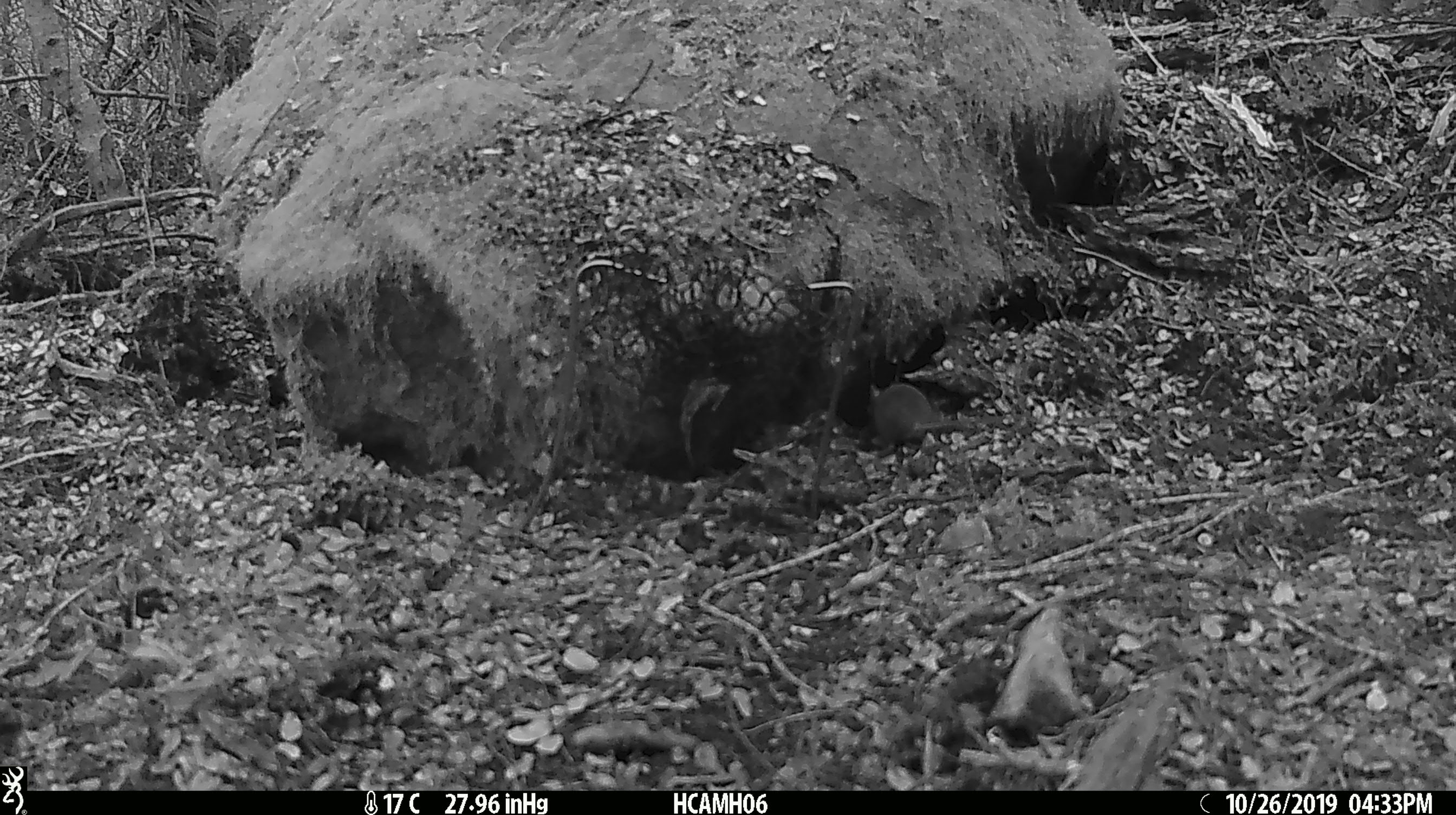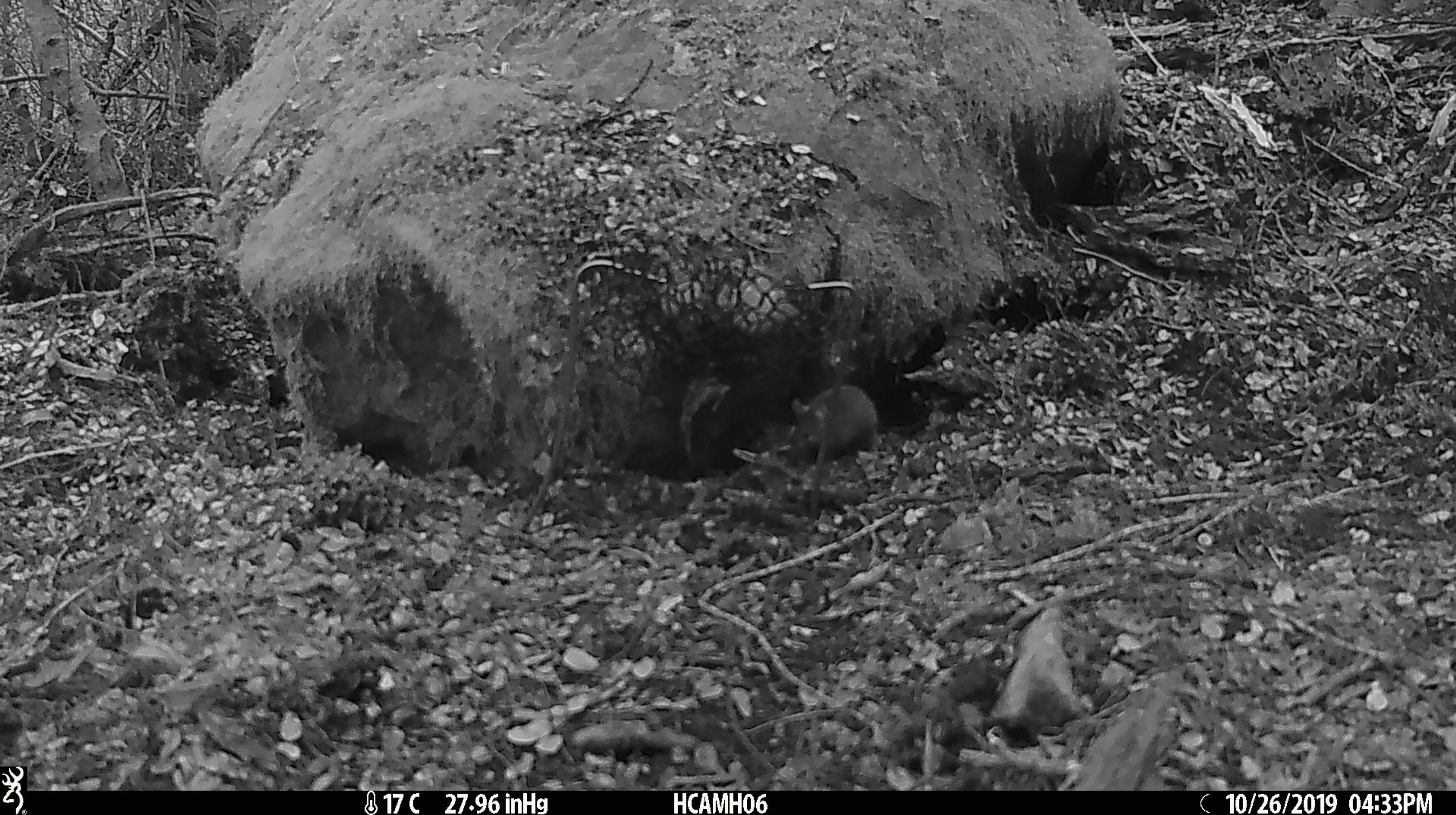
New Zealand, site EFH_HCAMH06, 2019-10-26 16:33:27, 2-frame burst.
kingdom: Animalia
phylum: Chordata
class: Mammalia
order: Rodentia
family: Muridae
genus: Mus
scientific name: Mus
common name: mouse